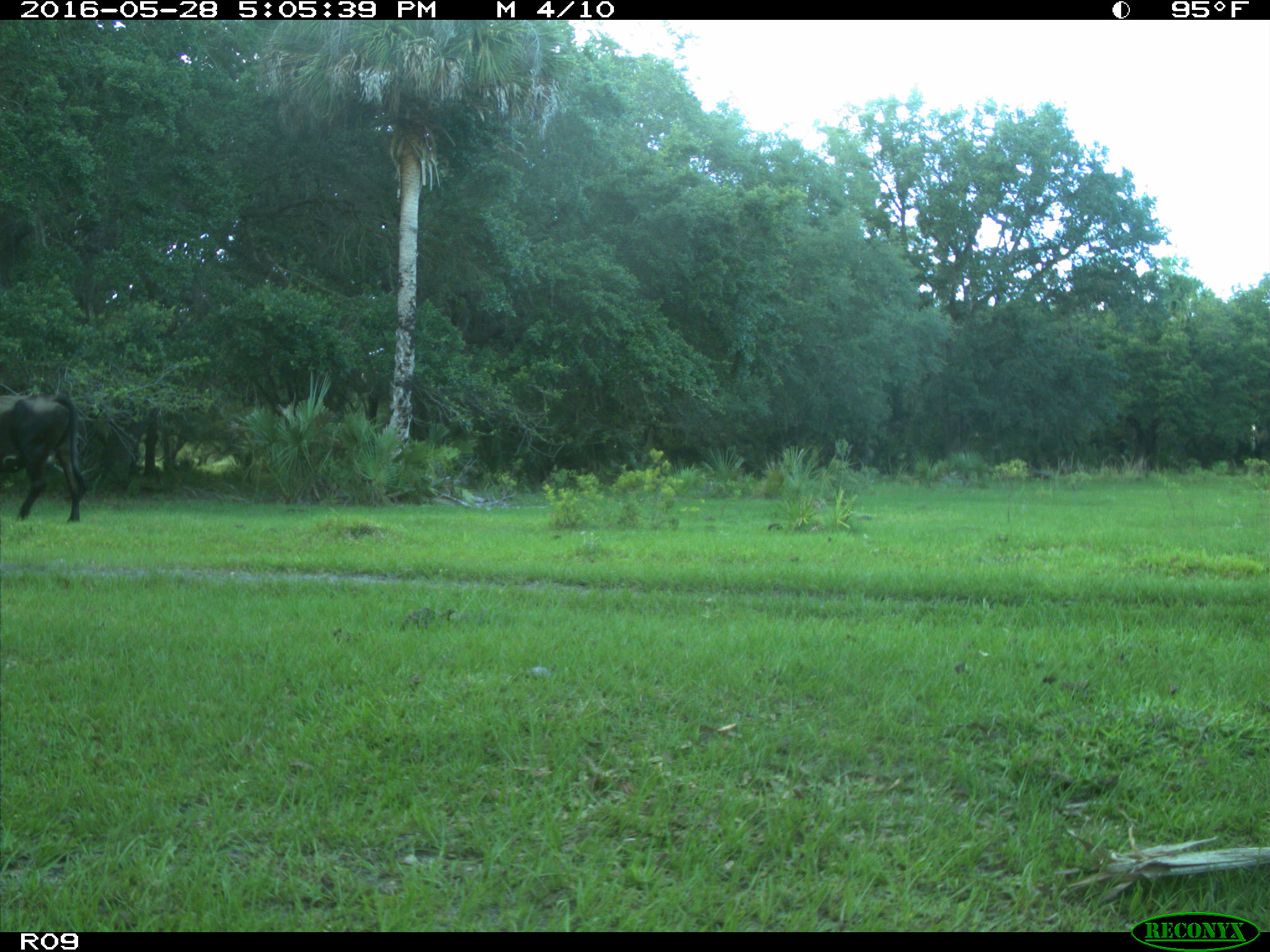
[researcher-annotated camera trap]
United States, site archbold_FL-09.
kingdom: Animalia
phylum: Chordata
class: Mammalia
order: Artiodactyla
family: Bovidae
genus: Bos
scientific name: Bos taurus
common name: domestic cow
Bos taurus (domestic cow).